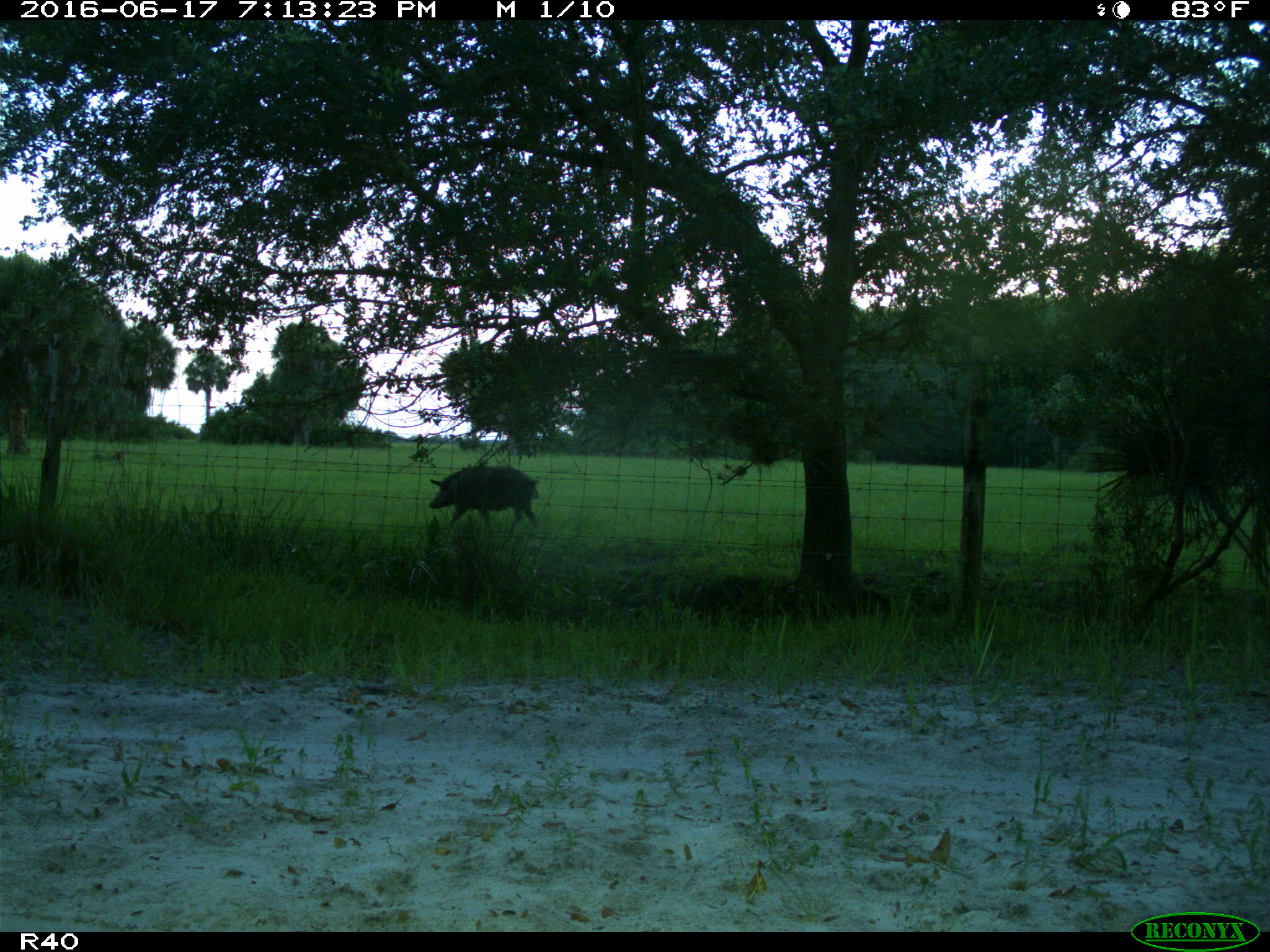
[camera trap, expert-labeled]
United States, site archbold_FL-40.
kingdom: Animalia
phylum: Chordata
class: Mammalia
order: Artiodactyla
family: Suidae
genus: Sus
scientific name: Sus scrofa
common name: wild boar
Sus scrofa (wild boar).